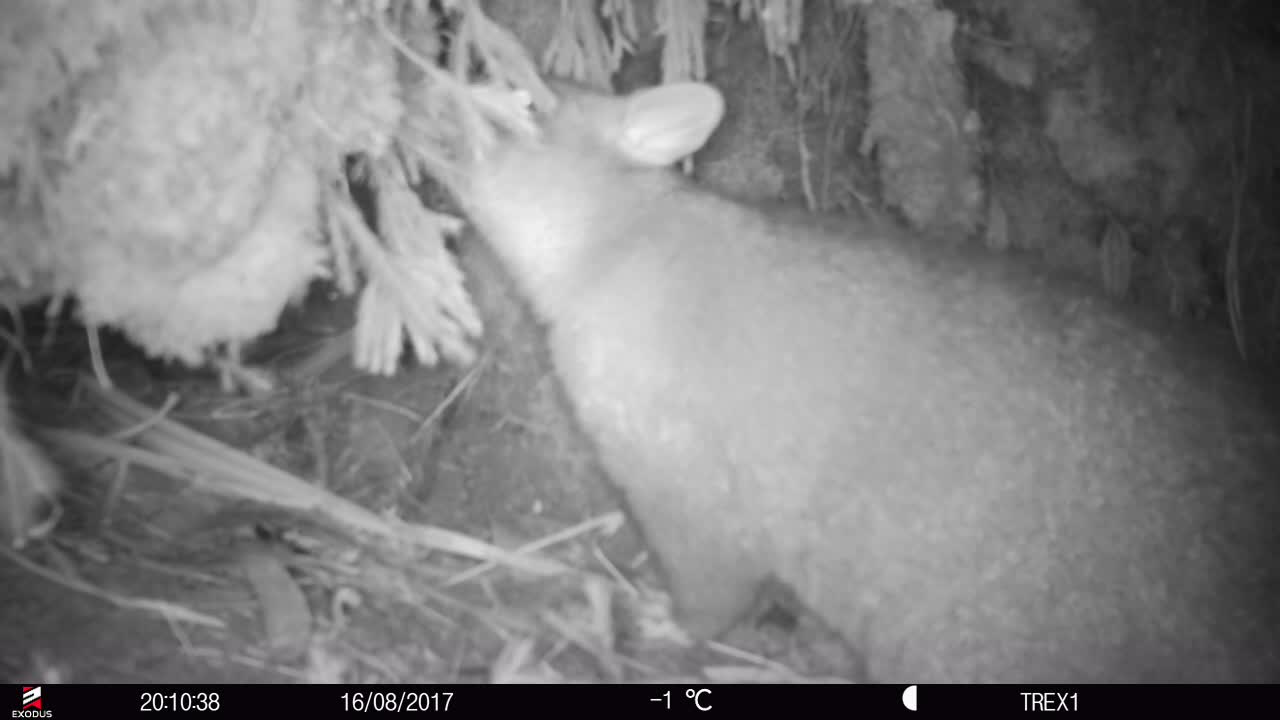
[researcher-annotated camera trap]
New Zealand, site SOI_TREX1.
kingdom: Animalia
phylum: Chordata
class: Mammalia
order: Diprotodontia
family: Phalangeridae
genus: Trichosurus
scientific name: Trichosurus vulpecula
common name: common brushtail possum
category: possum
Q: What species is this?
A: Possum (common brushtail possum) (Trichosurus vulpecula).